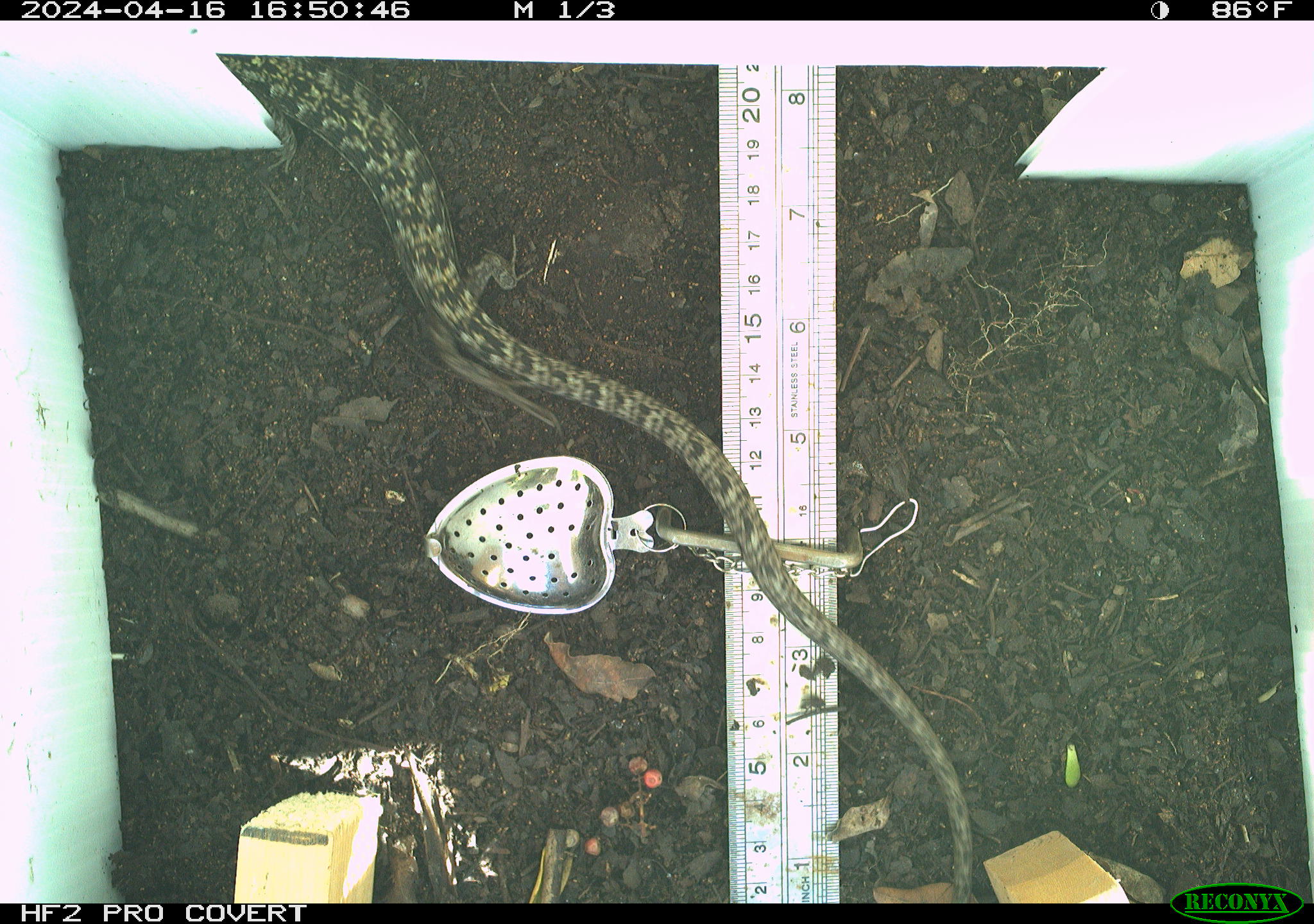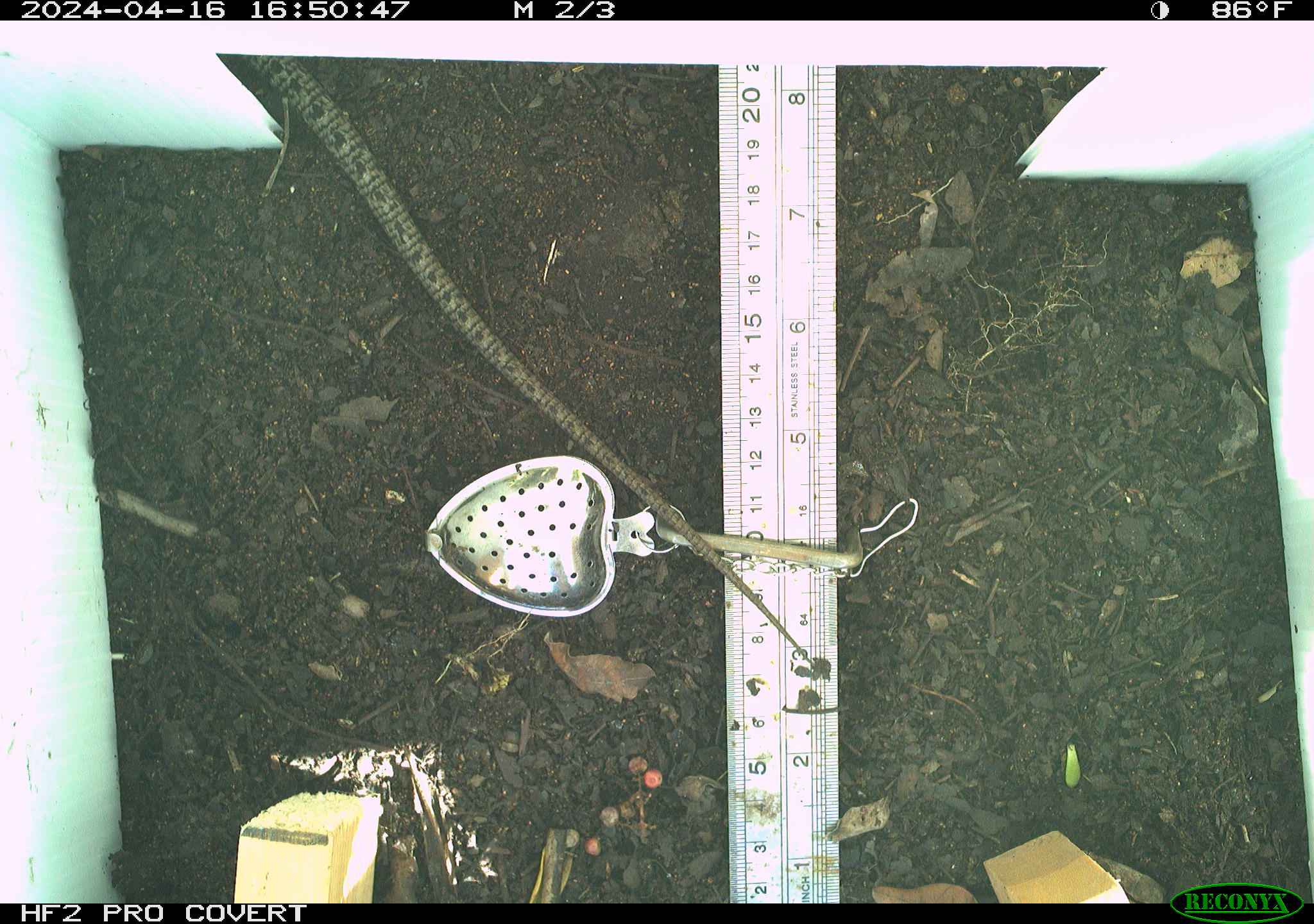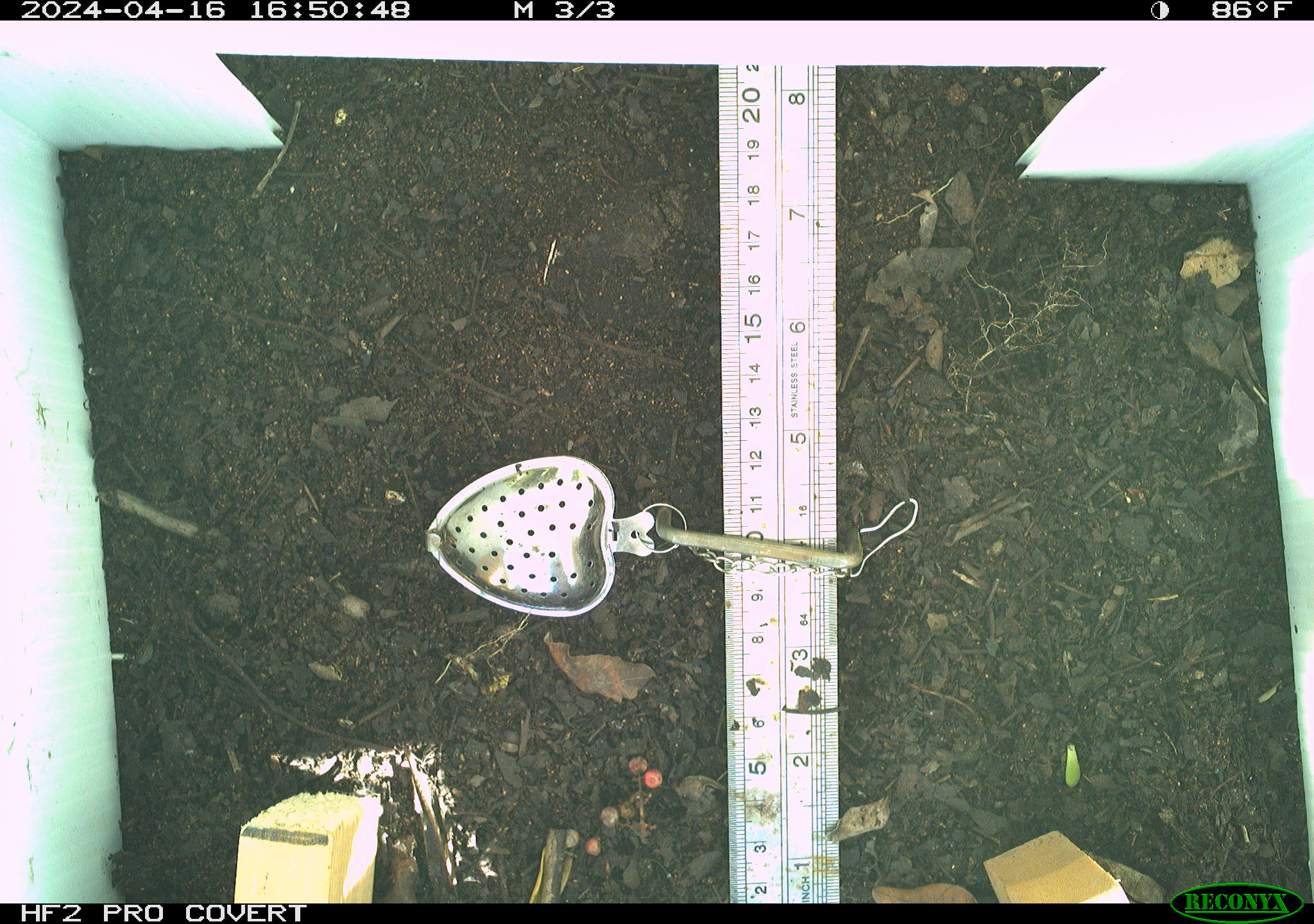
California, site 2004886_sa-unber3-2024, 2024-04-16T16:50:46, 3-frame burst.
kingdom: Animalia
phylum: Chordata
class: Reptilia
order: Squamata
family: Anguidae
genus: Elgaria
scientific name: Elgaria multicarinata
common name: southern alligator lizard